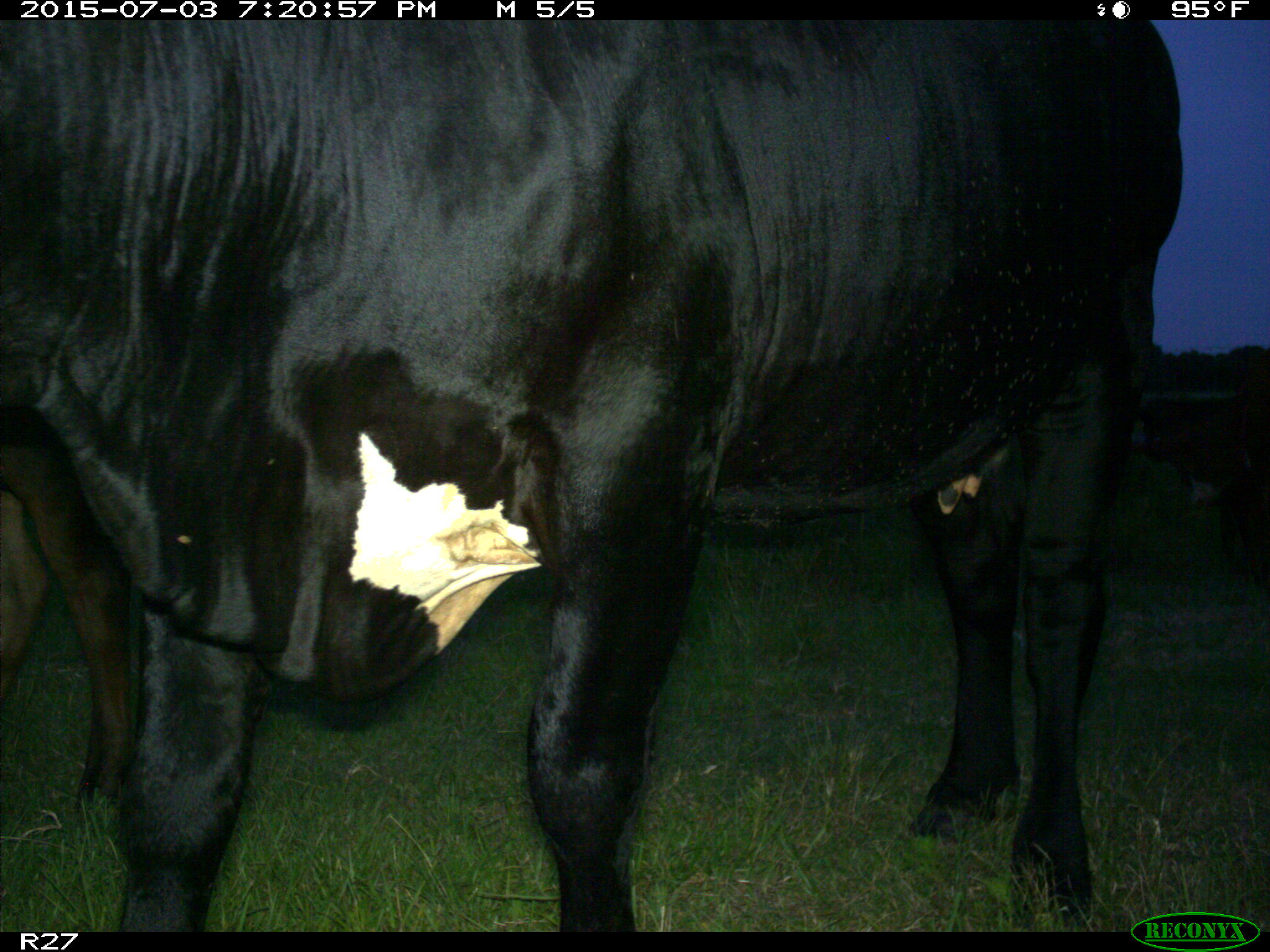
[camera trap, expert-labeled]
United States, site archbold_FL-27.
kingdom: Animalia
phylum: Chordata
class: Mammalia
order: Artiodactyla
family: Bovidae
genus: Bos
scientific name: Bos taurus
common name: domestic cow